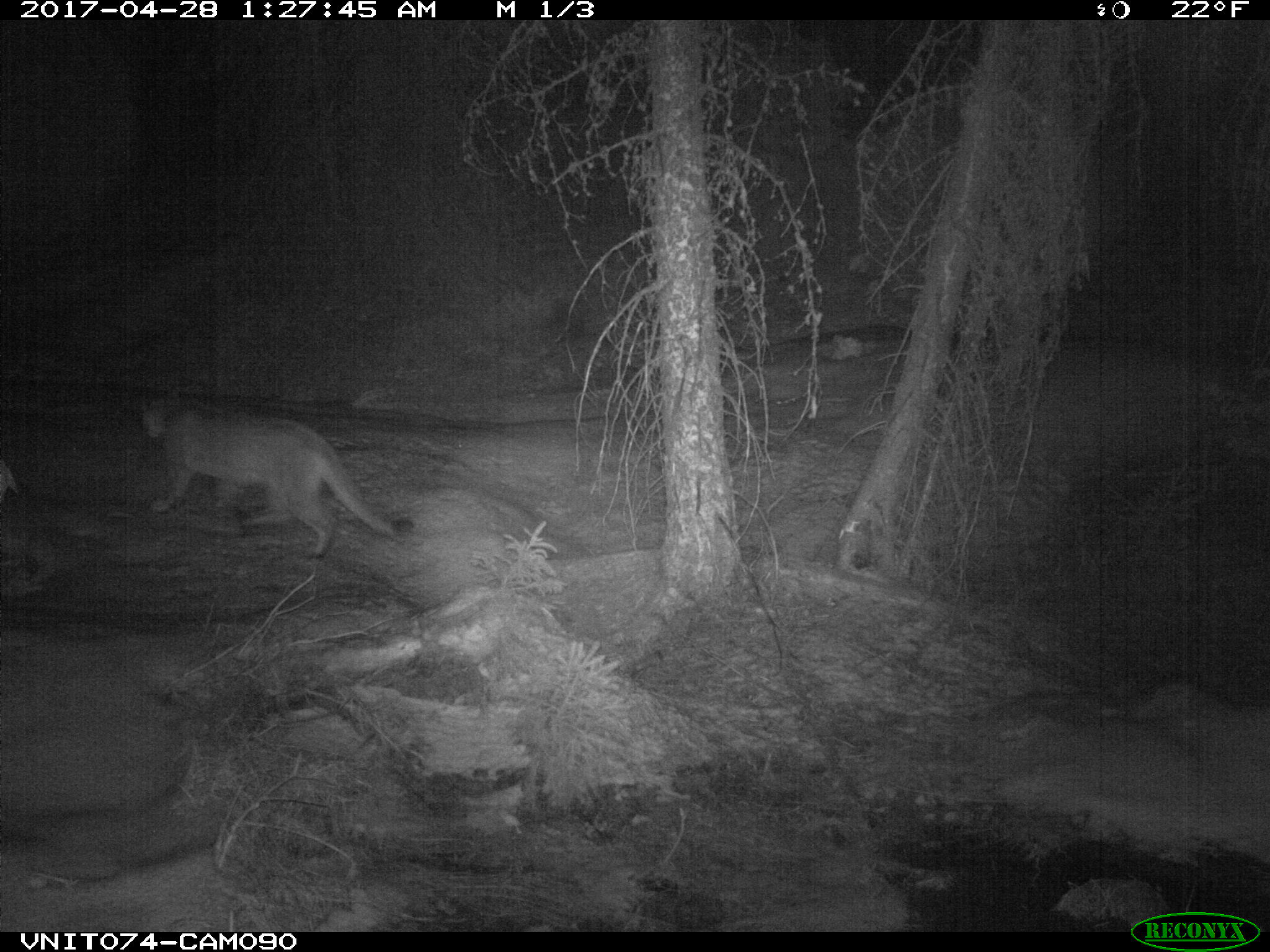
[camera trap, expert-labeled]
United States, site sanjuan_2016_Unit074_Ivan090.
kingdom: Animalia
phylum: Chordata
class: Mammalia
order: Carnivora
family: Felidae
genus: Puma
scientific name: Puma concolor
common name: mountain lion